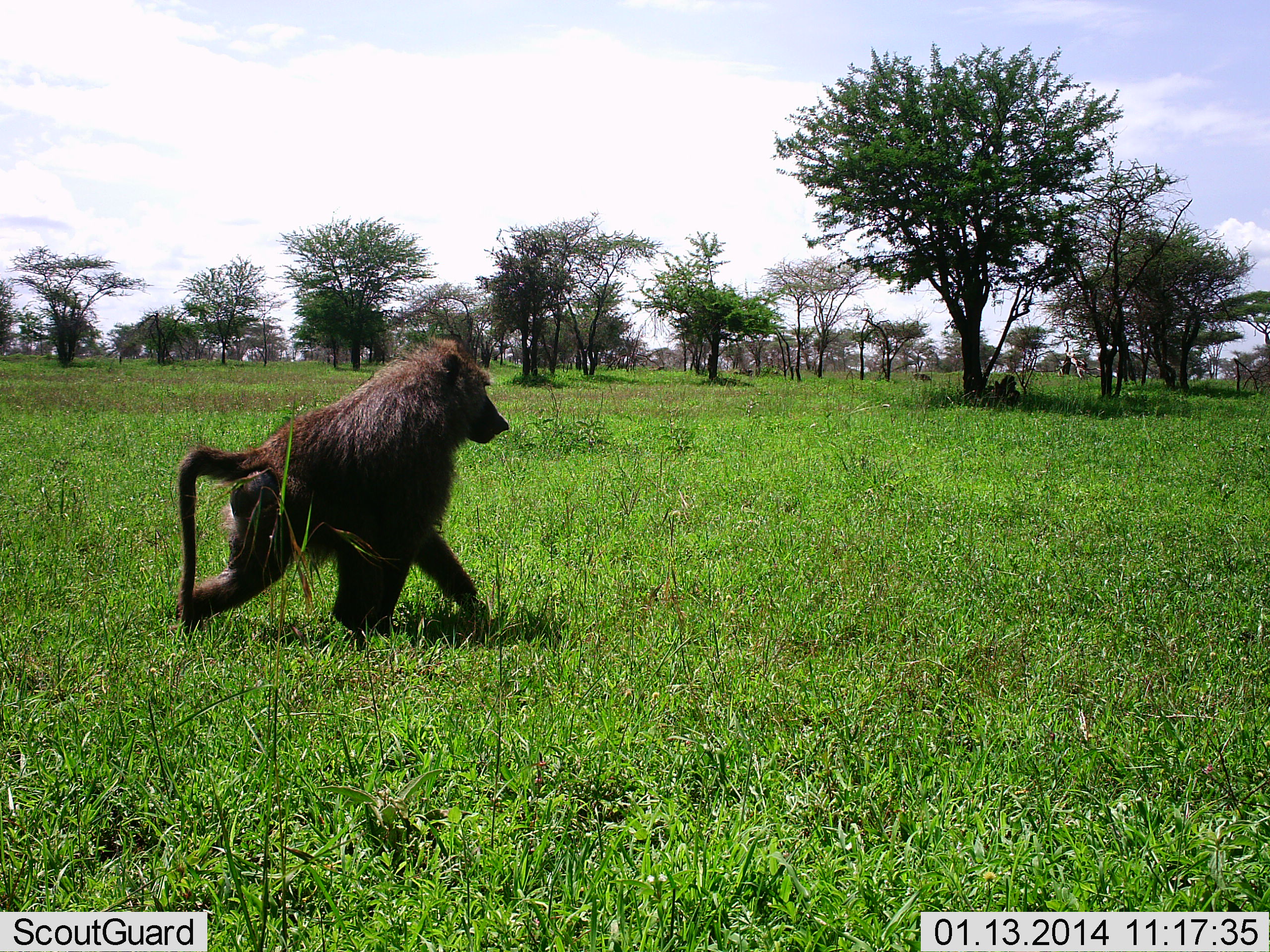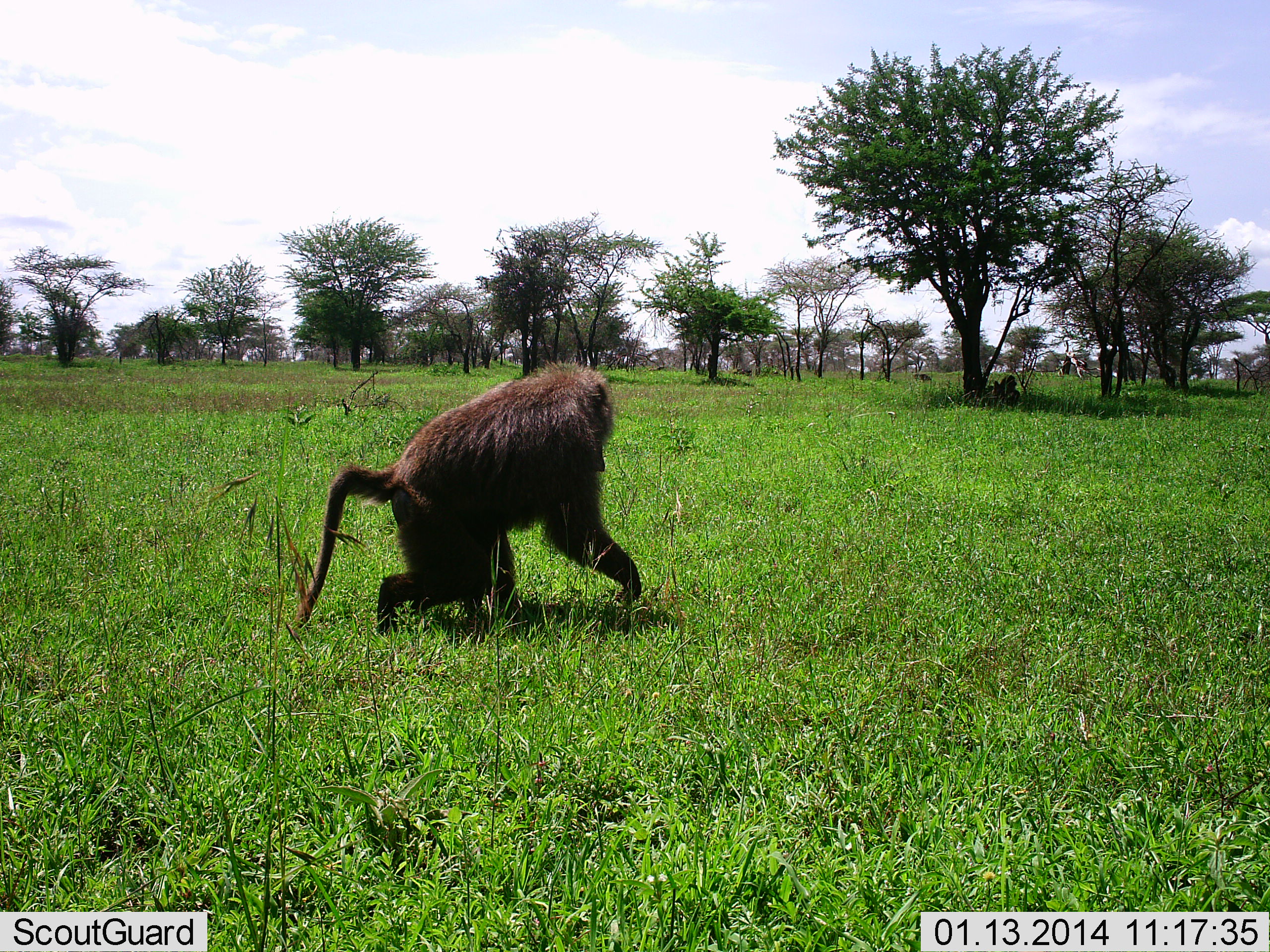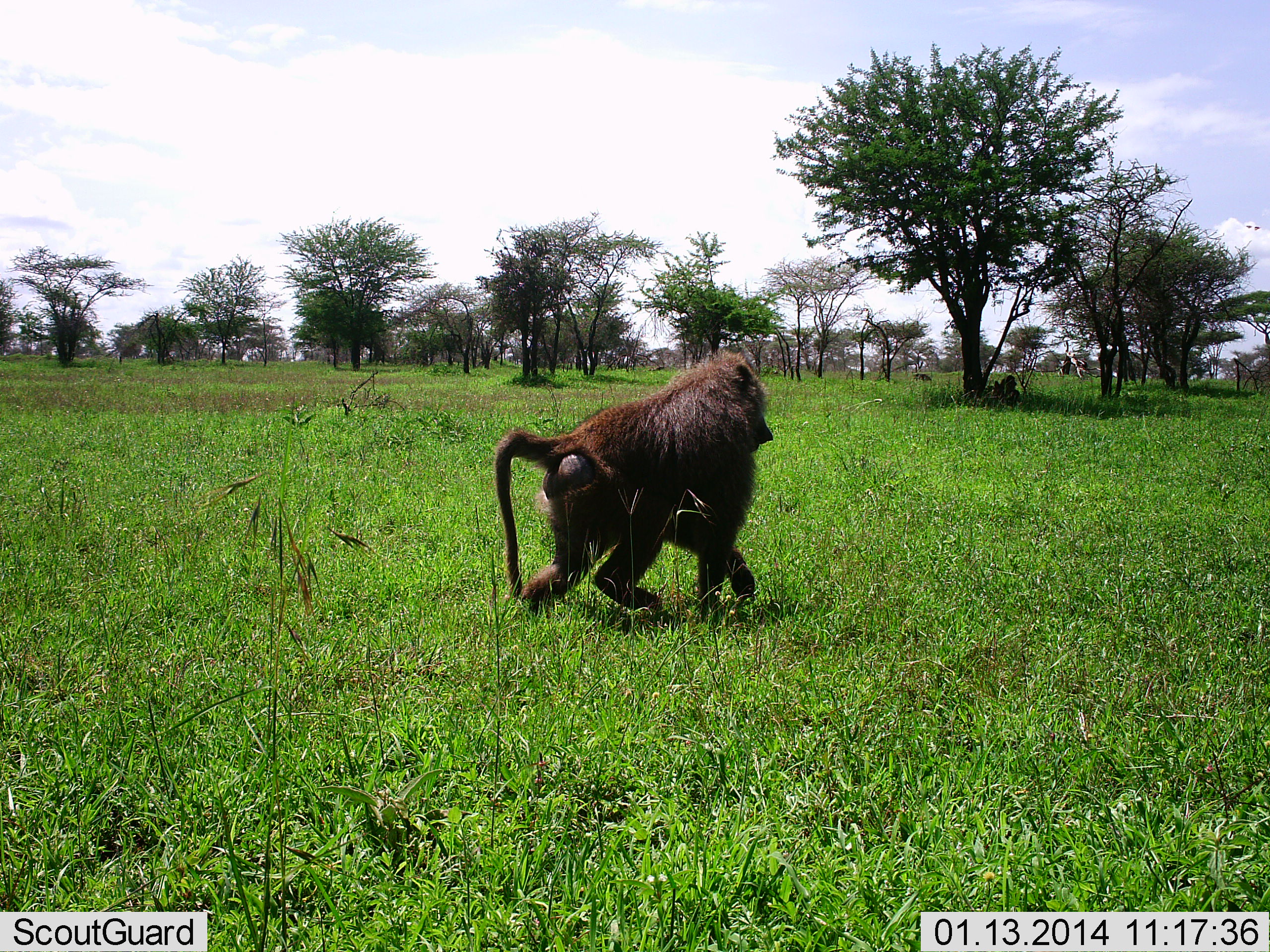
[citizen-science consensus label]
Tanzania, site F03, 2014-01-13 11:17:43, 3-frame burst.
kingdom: Animalia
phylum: Chordata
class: Mammalia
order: Primates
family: Cercopithecidae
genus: Papio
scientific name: Papio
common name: baboon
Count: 1.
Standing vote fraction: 0%.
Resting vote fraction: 20%.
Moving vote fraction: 100%.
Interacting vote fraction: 0%.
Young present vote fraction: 0%.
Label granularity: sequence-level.